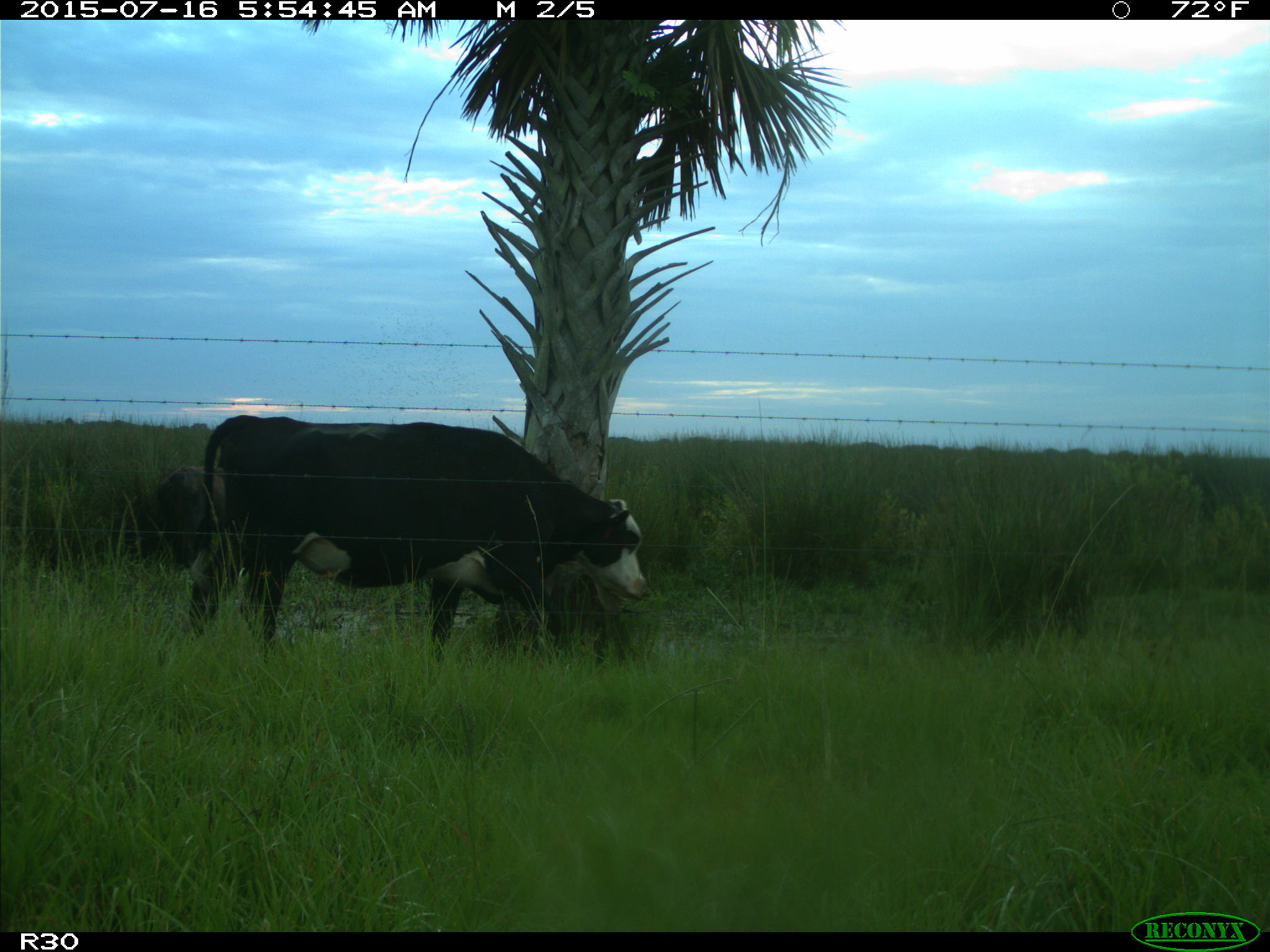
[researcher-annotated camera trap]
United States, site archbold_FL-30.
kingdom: Animalia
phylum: Chordata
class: Mammalia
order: Artiodactyla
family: Bovidae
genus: Bos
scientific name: Bos taurus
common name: domestic cow